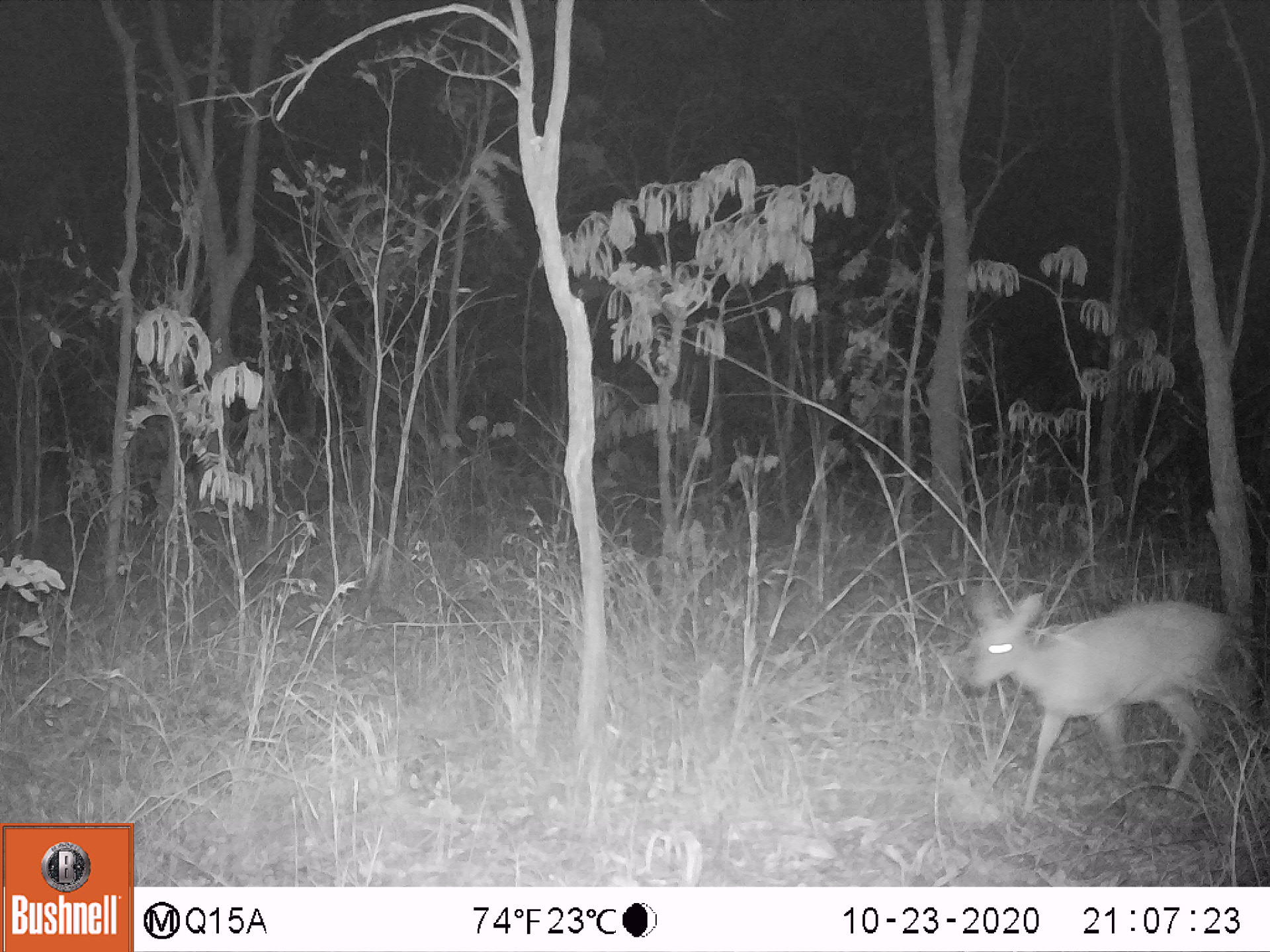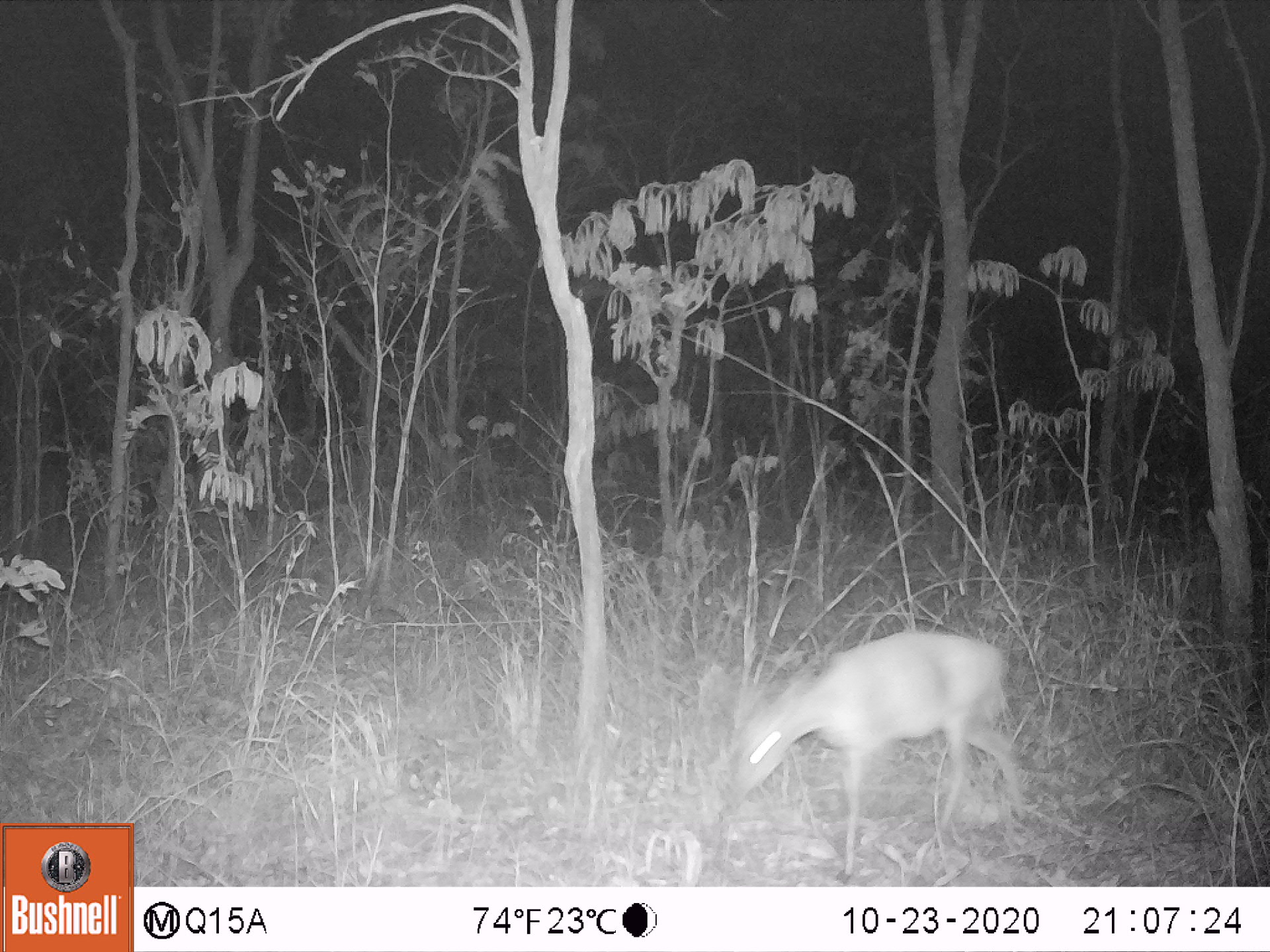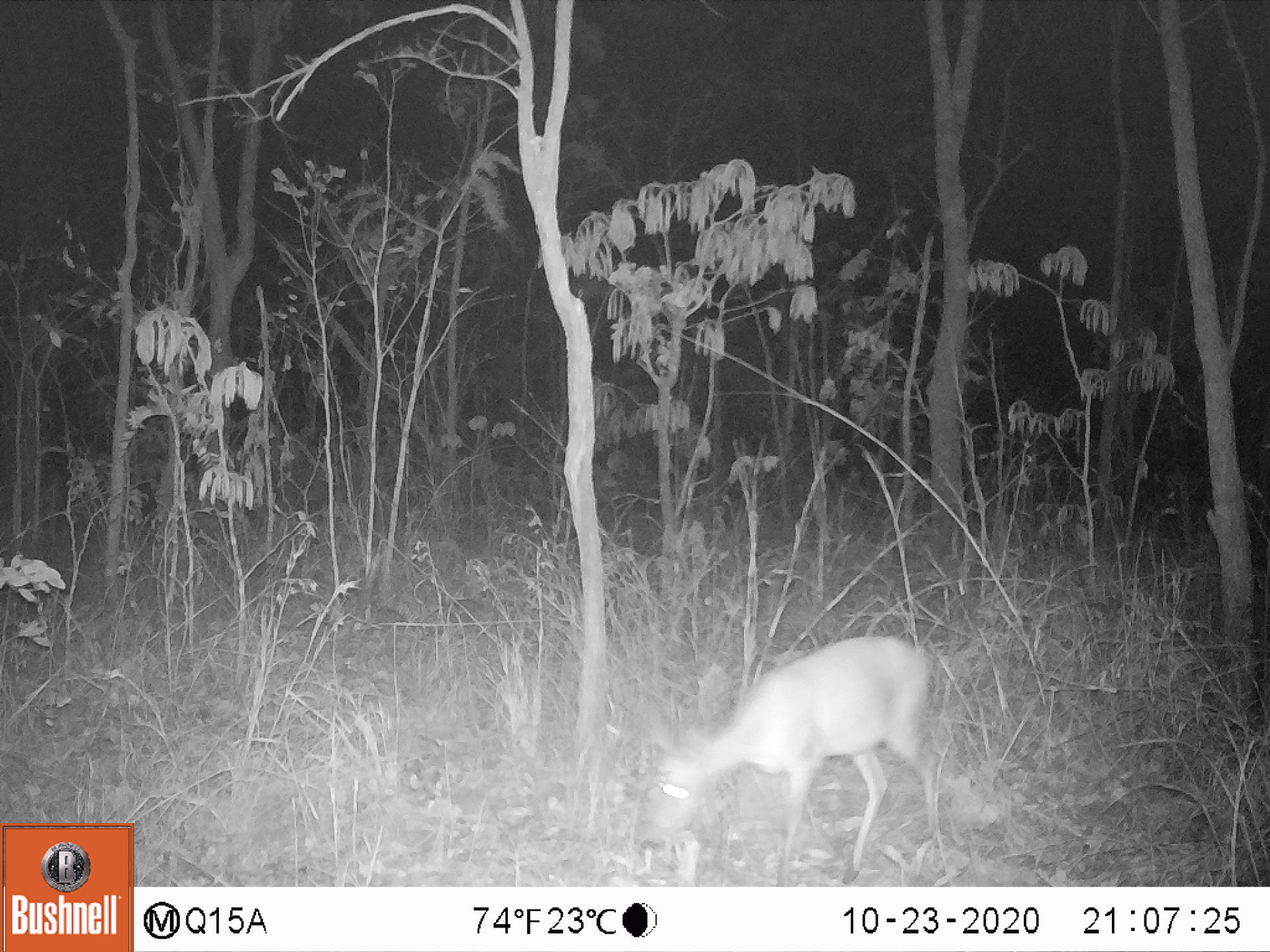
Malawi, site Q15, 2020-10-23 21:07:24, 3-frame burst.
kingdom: Animalia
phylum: Chordata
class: Mammalia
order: Artiodactyla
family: Bovidae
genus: Sylvicapra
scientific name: Sylvicapra grimmia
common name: common duiker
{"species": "common duiker (Sylvicapra grimmia)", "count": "1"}